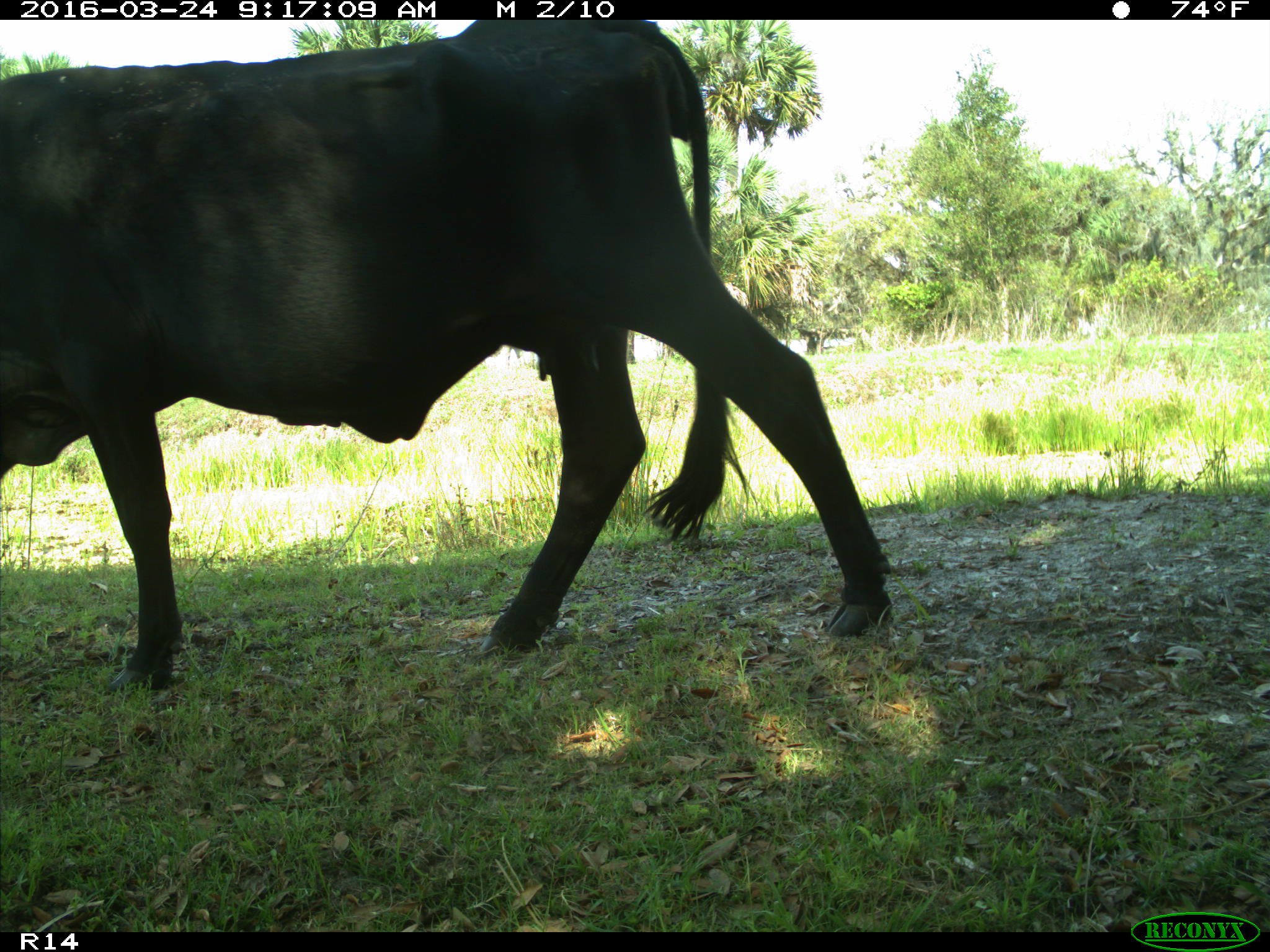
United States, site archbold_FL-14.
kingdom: Animalia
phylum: Chordata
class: Mammalia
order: Artiodactyla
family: Bovidae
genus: Bos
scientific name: Bos taurus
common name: domestic cow